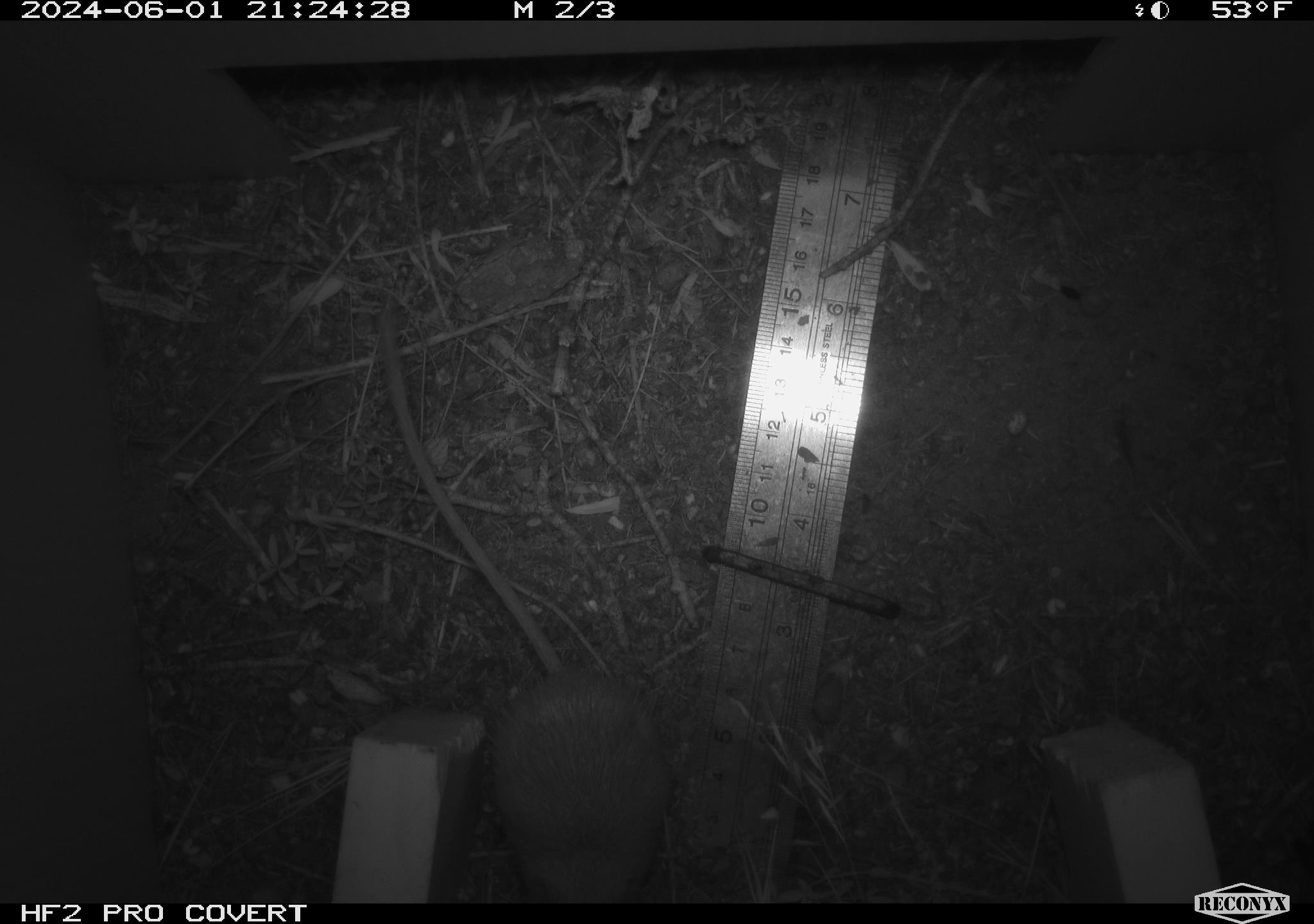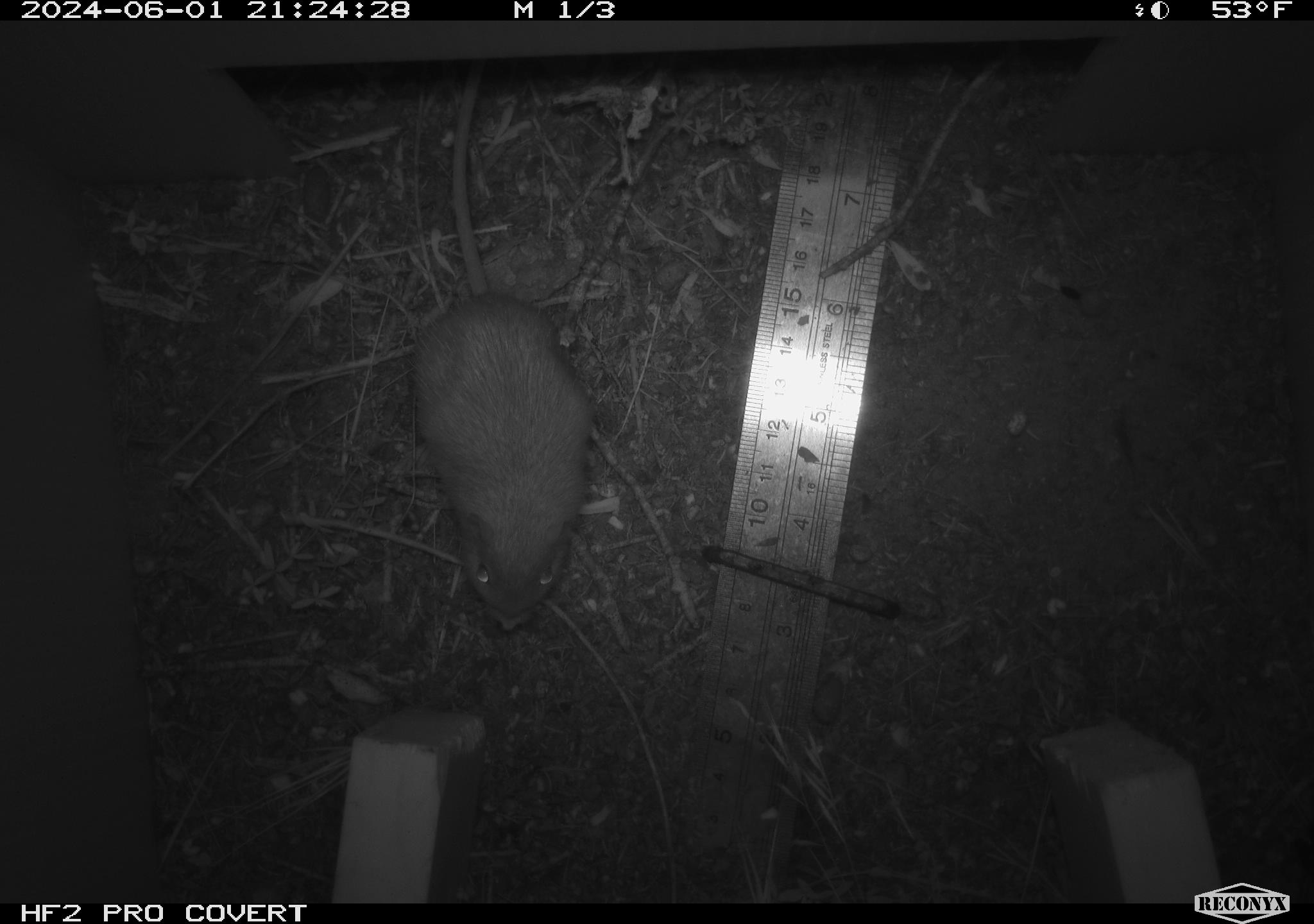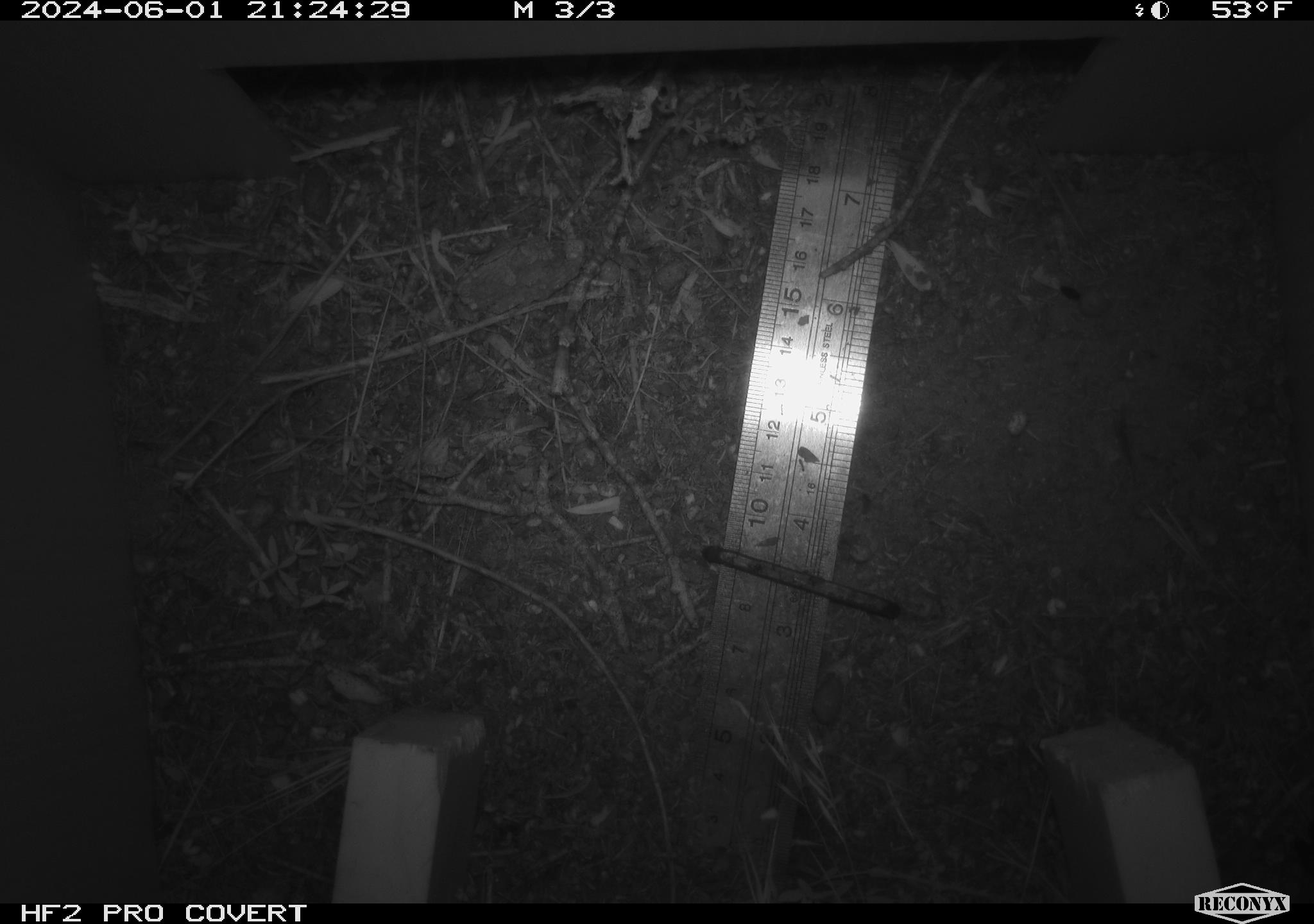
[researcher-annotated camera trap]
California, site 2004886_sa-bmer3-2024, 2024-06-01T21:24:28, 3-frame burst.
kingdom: Animalia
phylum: Chordata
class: Mammalia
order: Rodentia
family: Heteromyidae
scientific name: Heteromyidae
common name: kangaroo rats and pocket mice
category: heteromyidae family